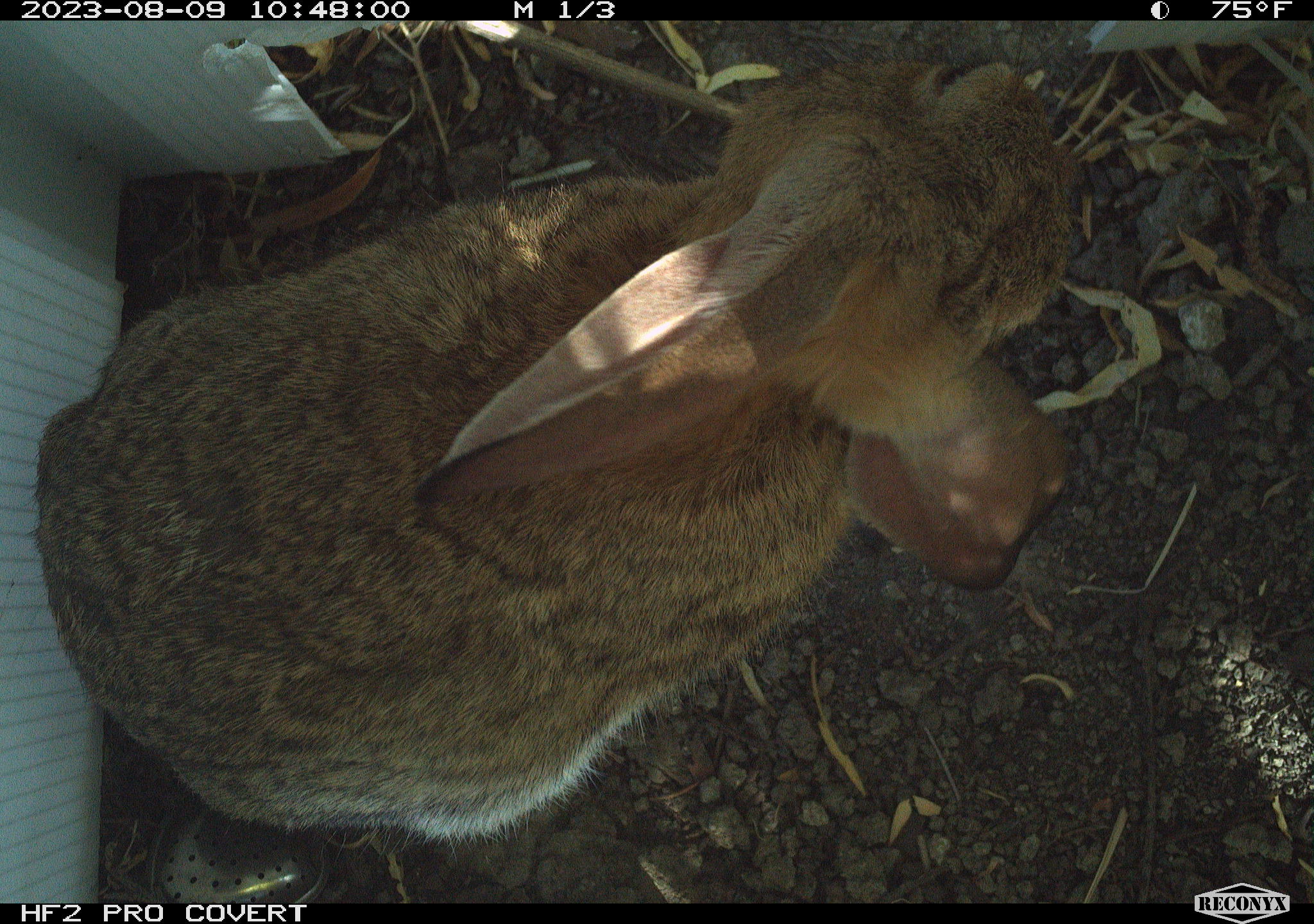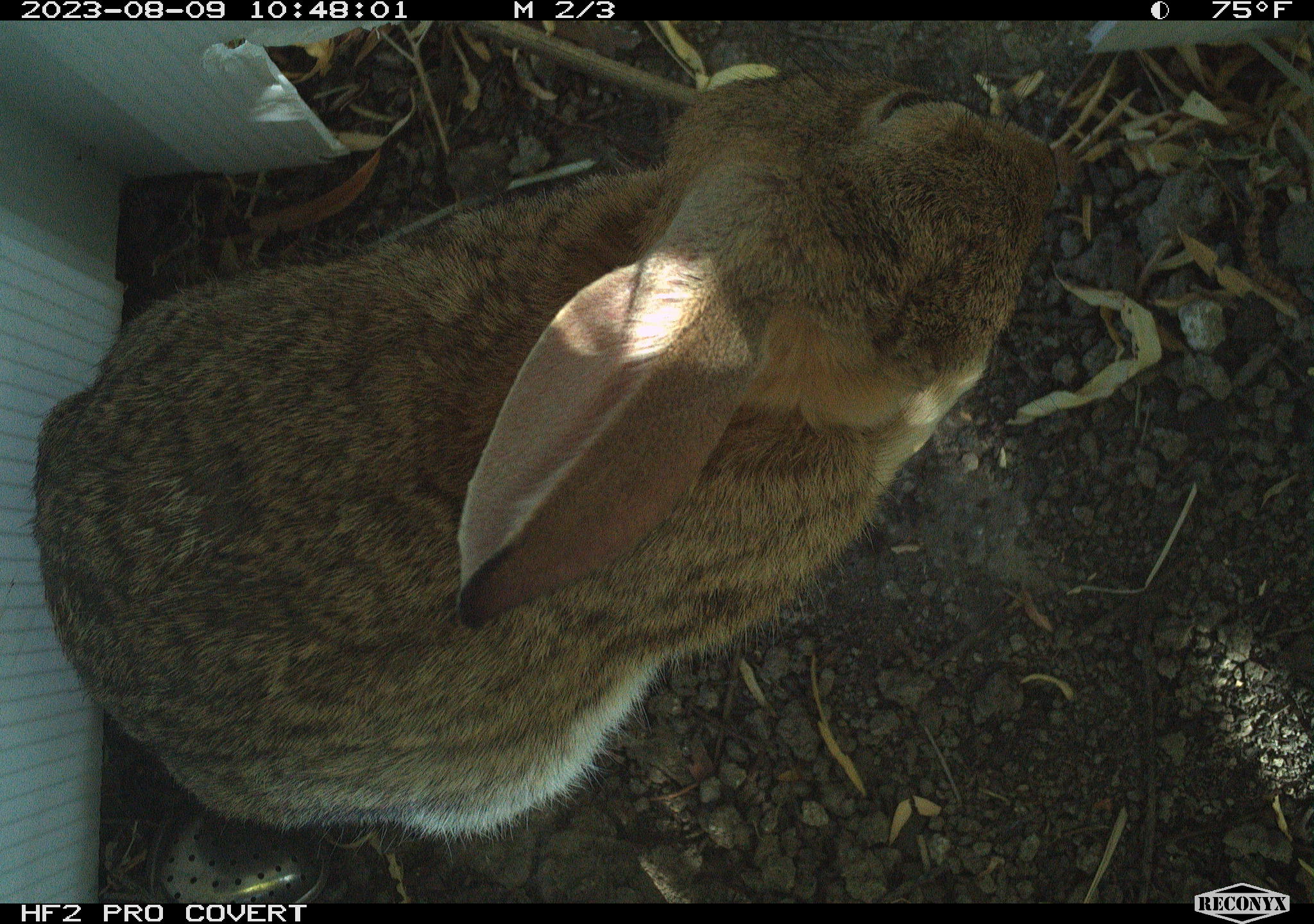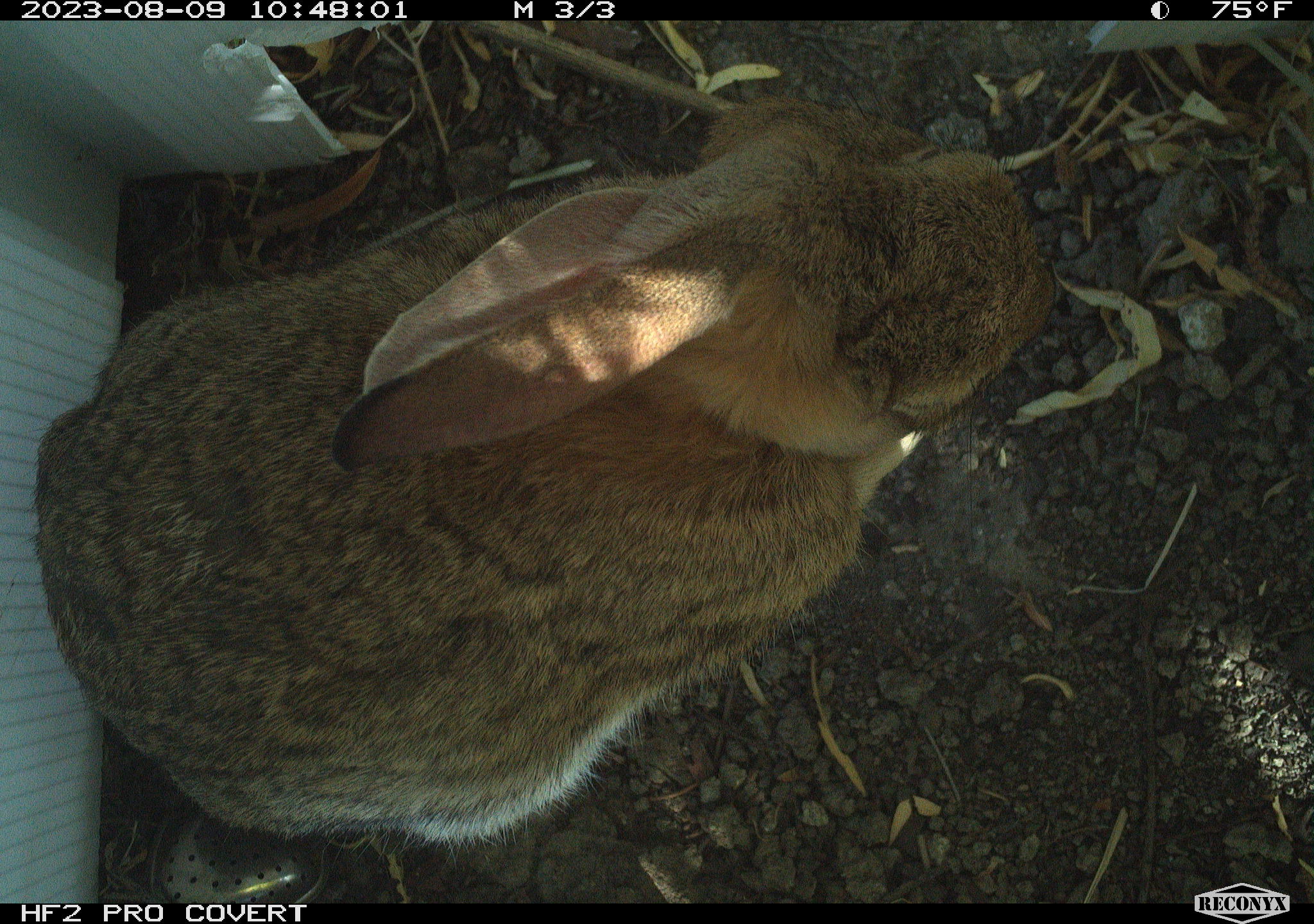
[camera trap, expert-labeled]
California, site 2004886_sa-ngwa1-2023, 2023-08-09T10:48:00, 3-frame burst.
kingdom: Animalia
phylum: Chordata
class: Mammalia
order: Lagomorpha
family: Leporidae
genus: Sylvilagus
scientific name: Sylvilagus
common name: cottontail rabbits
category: sylvilagus species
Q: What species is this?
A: Sylvilagus species (cottontail rabbits) (Sylvilagus).